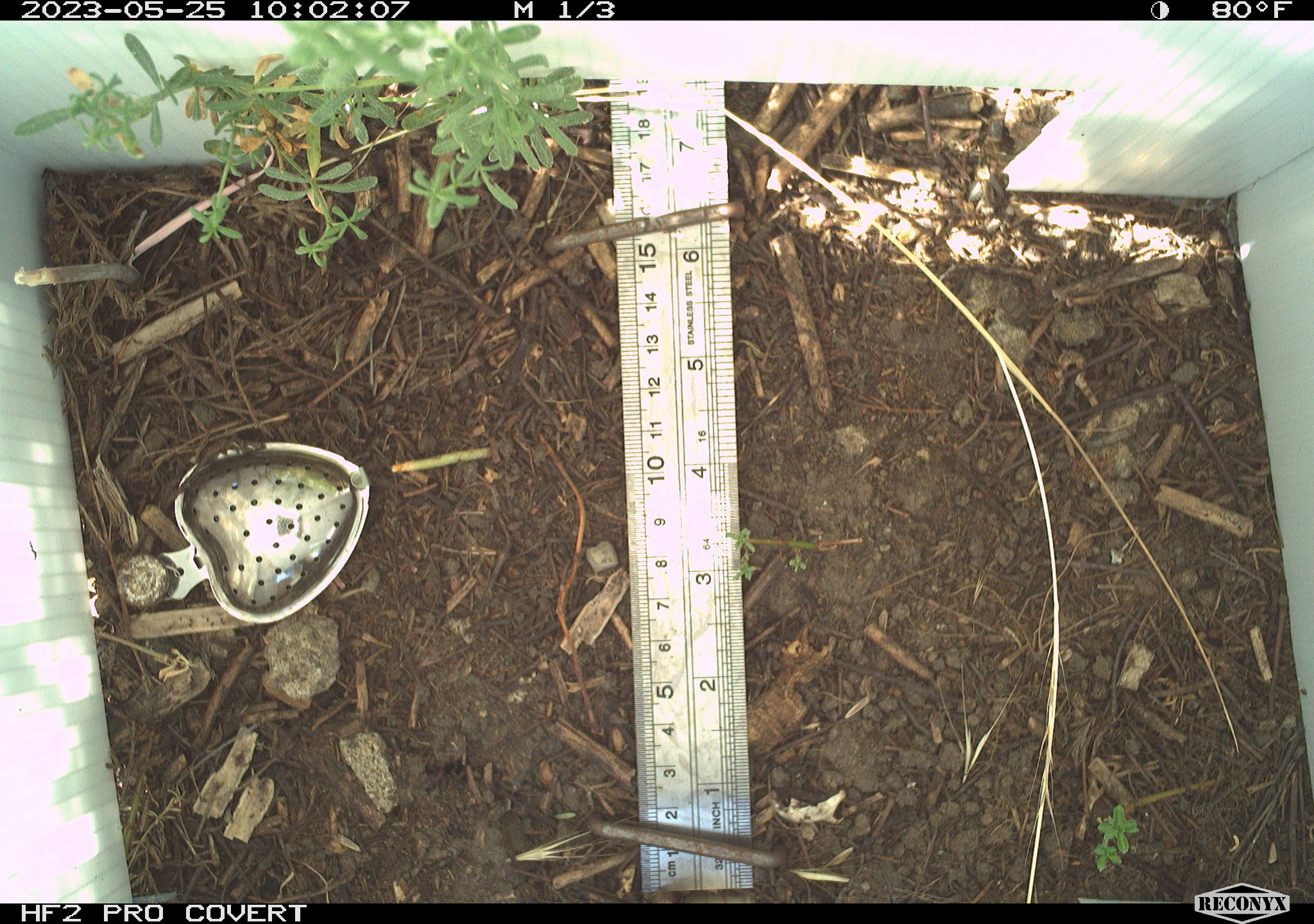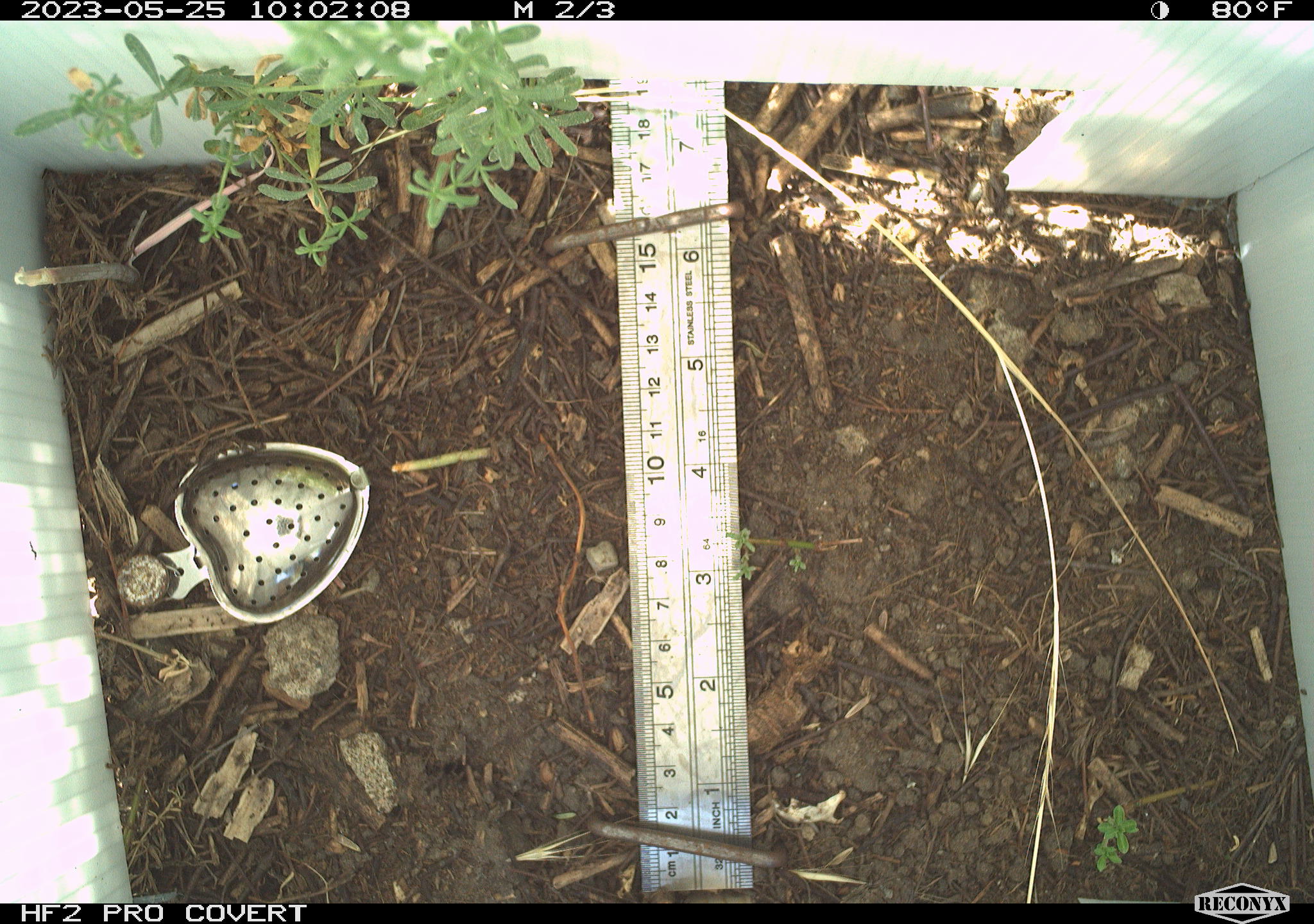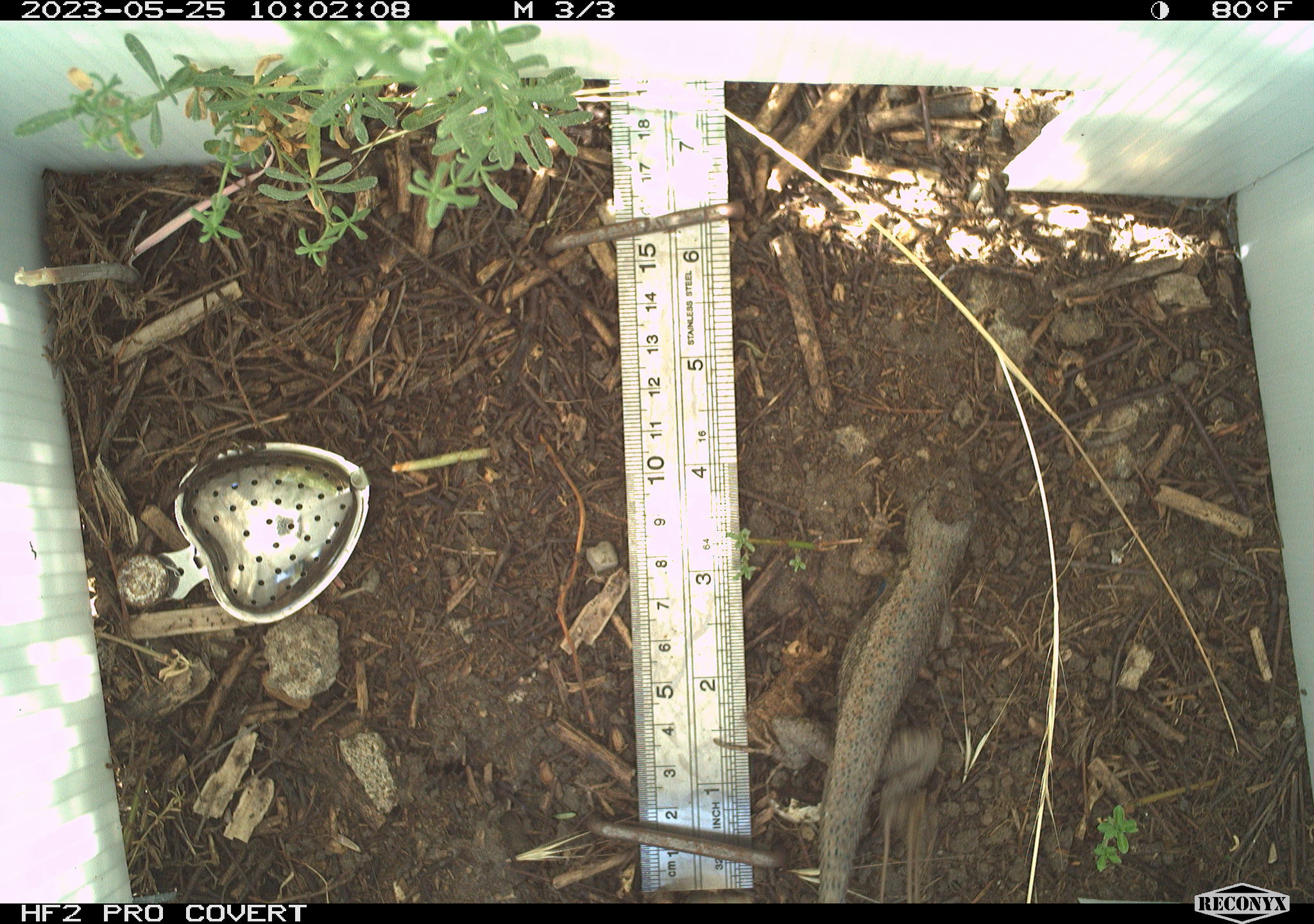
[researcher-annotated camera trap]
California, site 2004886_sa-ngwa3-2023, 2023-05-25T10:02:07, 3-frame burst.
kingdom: Animalia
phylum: Chordata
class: Reptilia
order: Squamata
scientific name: Squamata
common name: lizards and snakes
Lizards and snakes (Squamata).